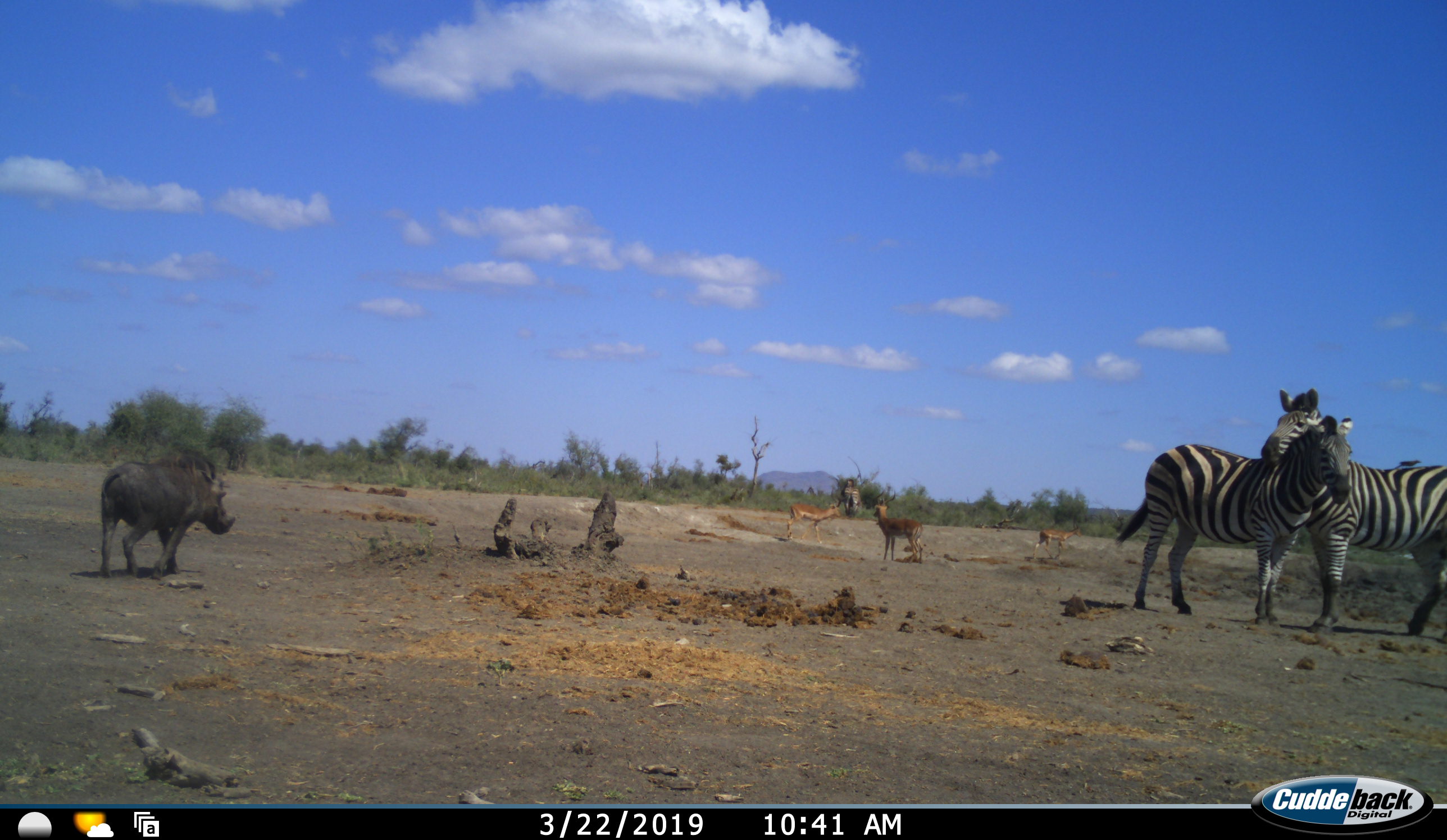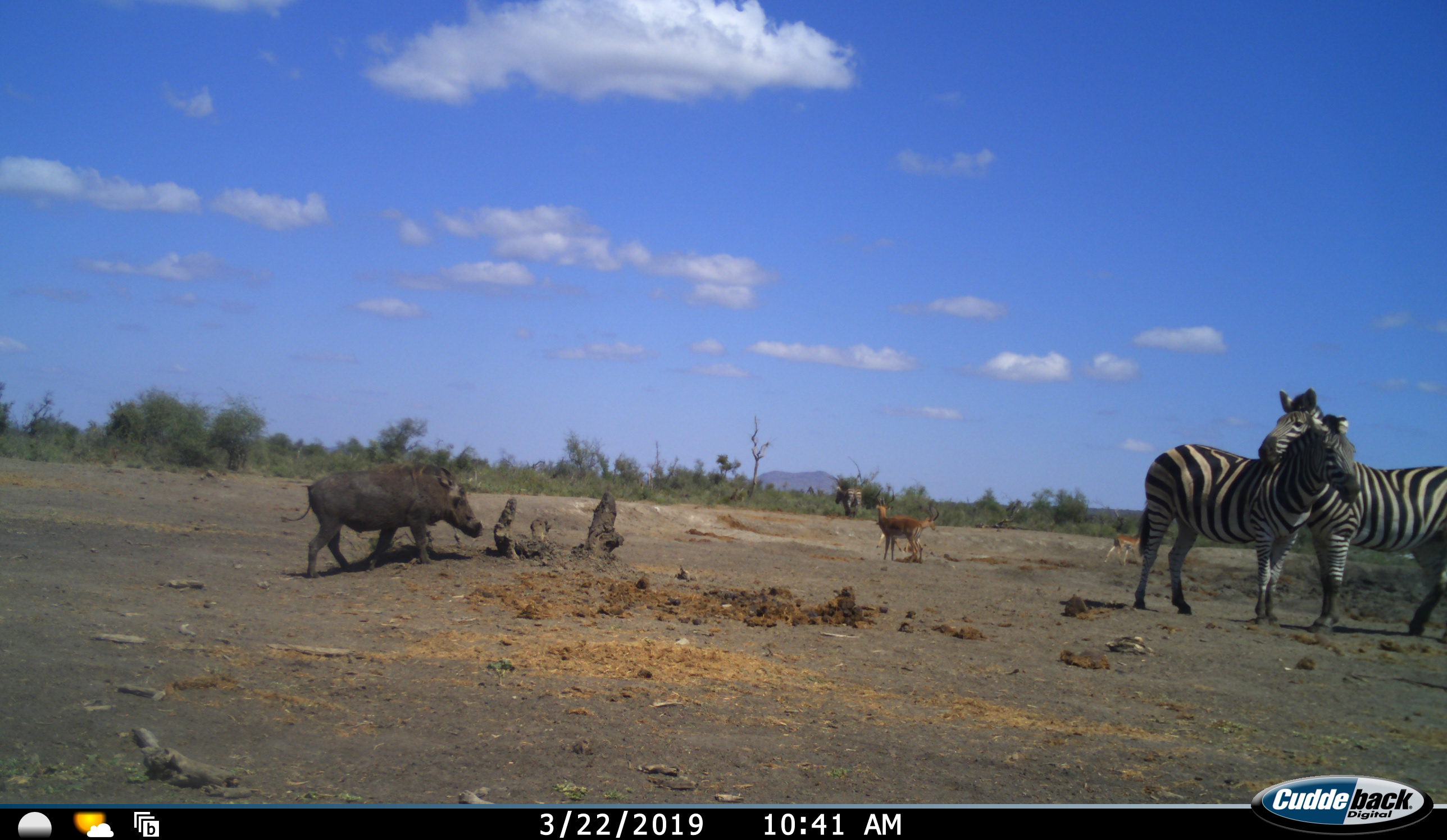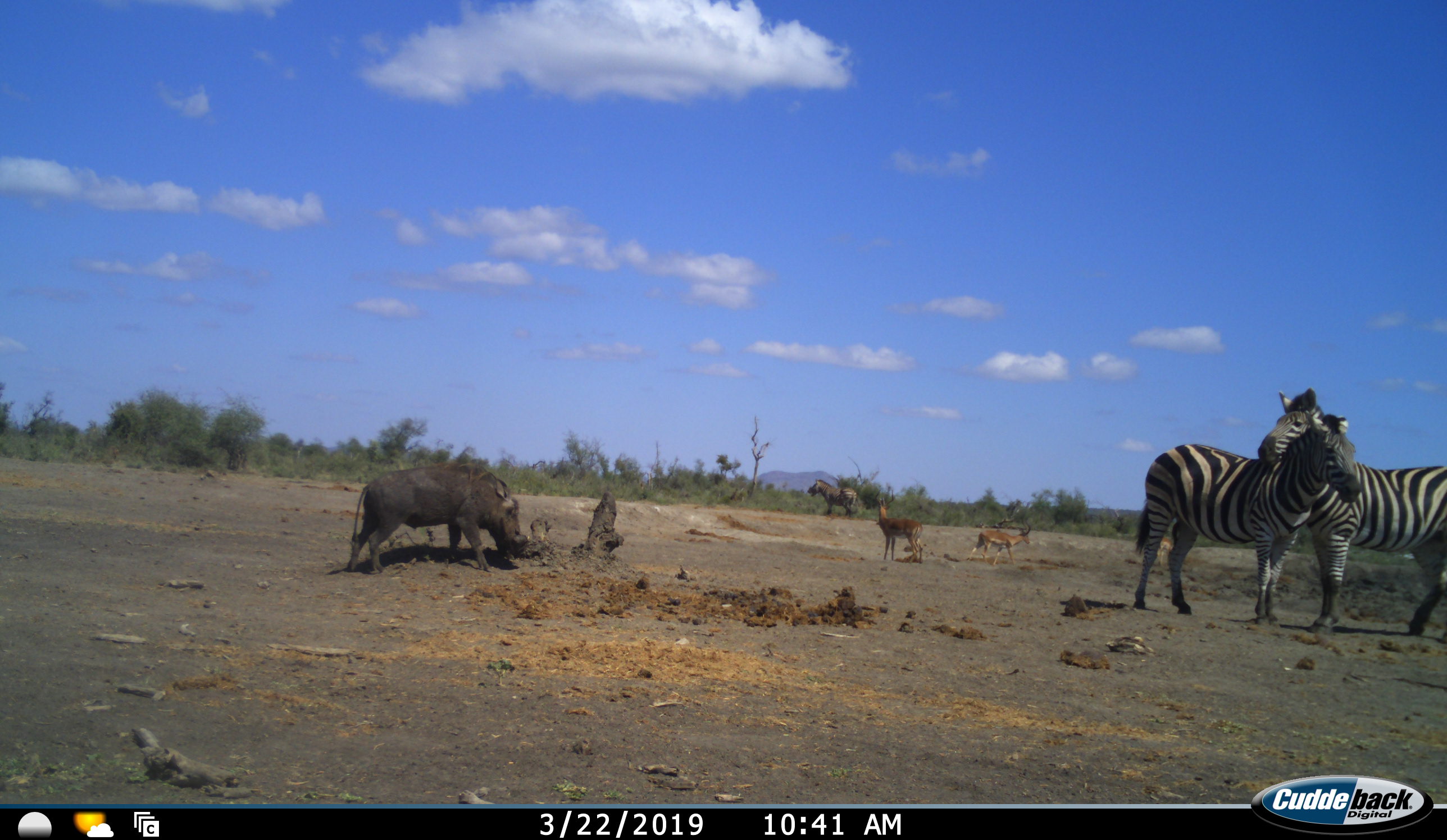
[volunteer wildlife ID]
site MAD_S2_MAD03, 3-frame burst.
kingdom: Animalia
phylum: Chordata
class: Mammalia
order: Artiodactyla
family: Bovidae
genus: Aepyceros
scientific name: Aepyceros melampus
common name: impala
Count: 3.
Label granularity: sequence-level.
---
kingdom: Animalia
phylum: Chordata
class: Mammalia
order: Artiodactyla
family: Suidae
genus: Phacochoerus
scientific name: Phacochoerus africanus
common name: warthog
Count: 1.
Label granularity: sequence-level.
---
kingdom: Animalia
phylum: Chordata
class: Mammalia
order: Perissodactyla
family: Equidae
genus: Equus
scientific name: Equus quagga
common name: plains zebra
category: zebraplains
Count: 3.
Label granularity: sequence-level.